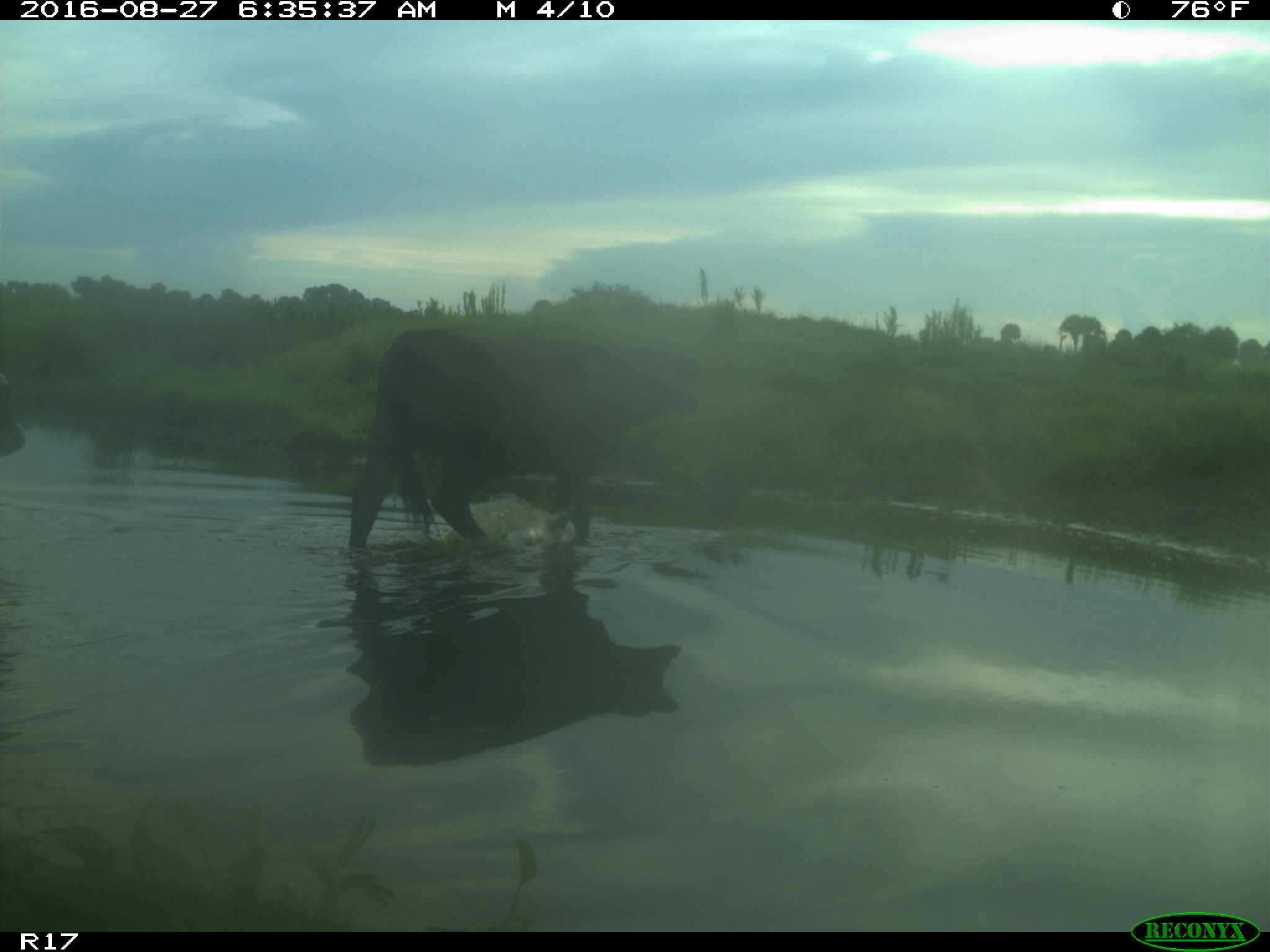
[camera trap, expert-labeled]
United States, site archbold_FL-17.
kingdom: Animalia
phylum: Chordata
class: Mammalia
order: Artiodactyla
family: Bovidae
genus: Bos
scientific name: Bos taurus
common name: domestic cow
Bos taurus (domestic cow).